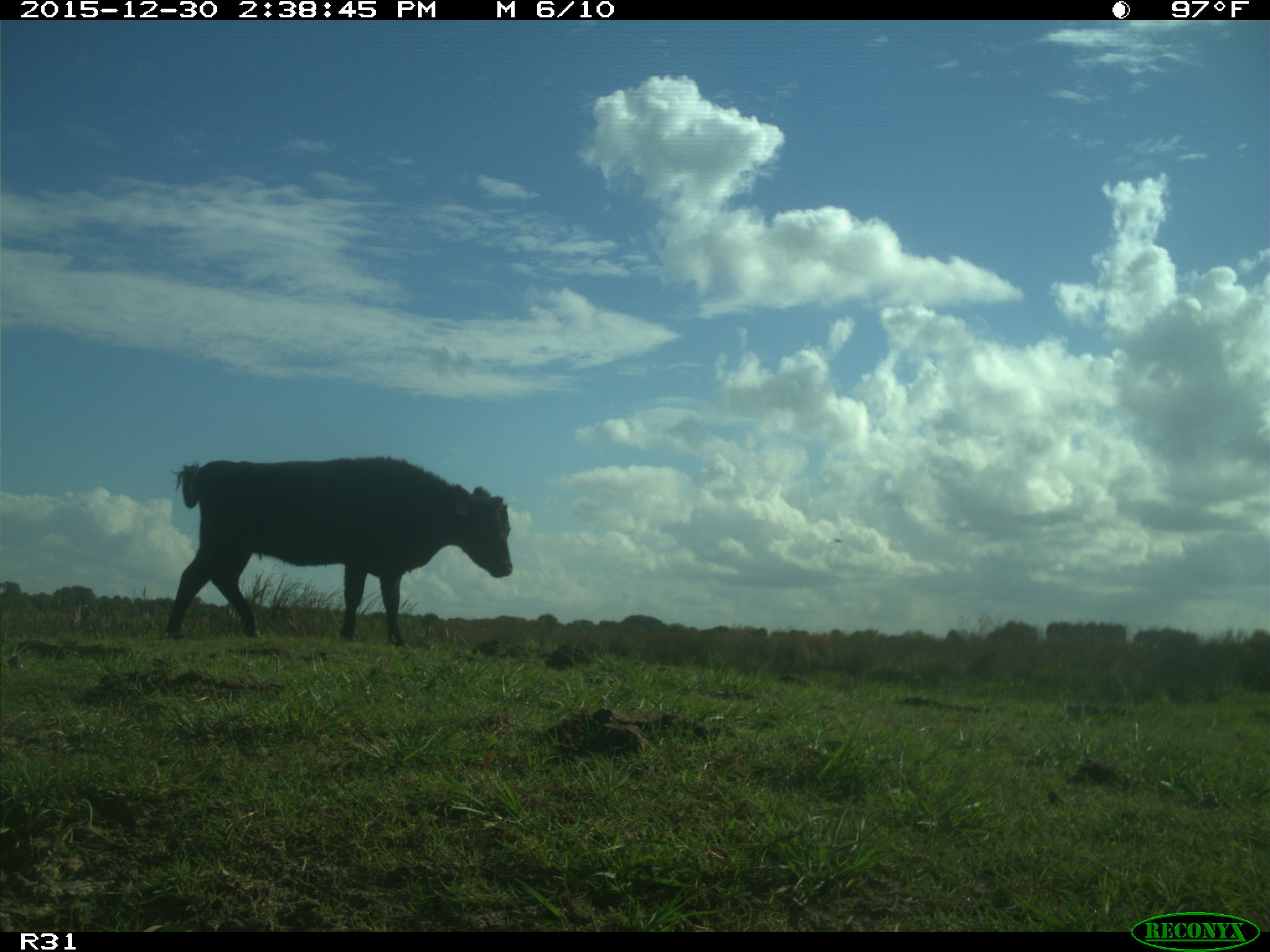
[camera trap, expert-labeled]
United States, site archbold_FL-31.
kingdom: Animalia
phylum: Chordata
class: Mammalia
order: Artiodactyla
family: Bovidae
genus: Bos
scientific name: Bos taurus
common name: domestic cow